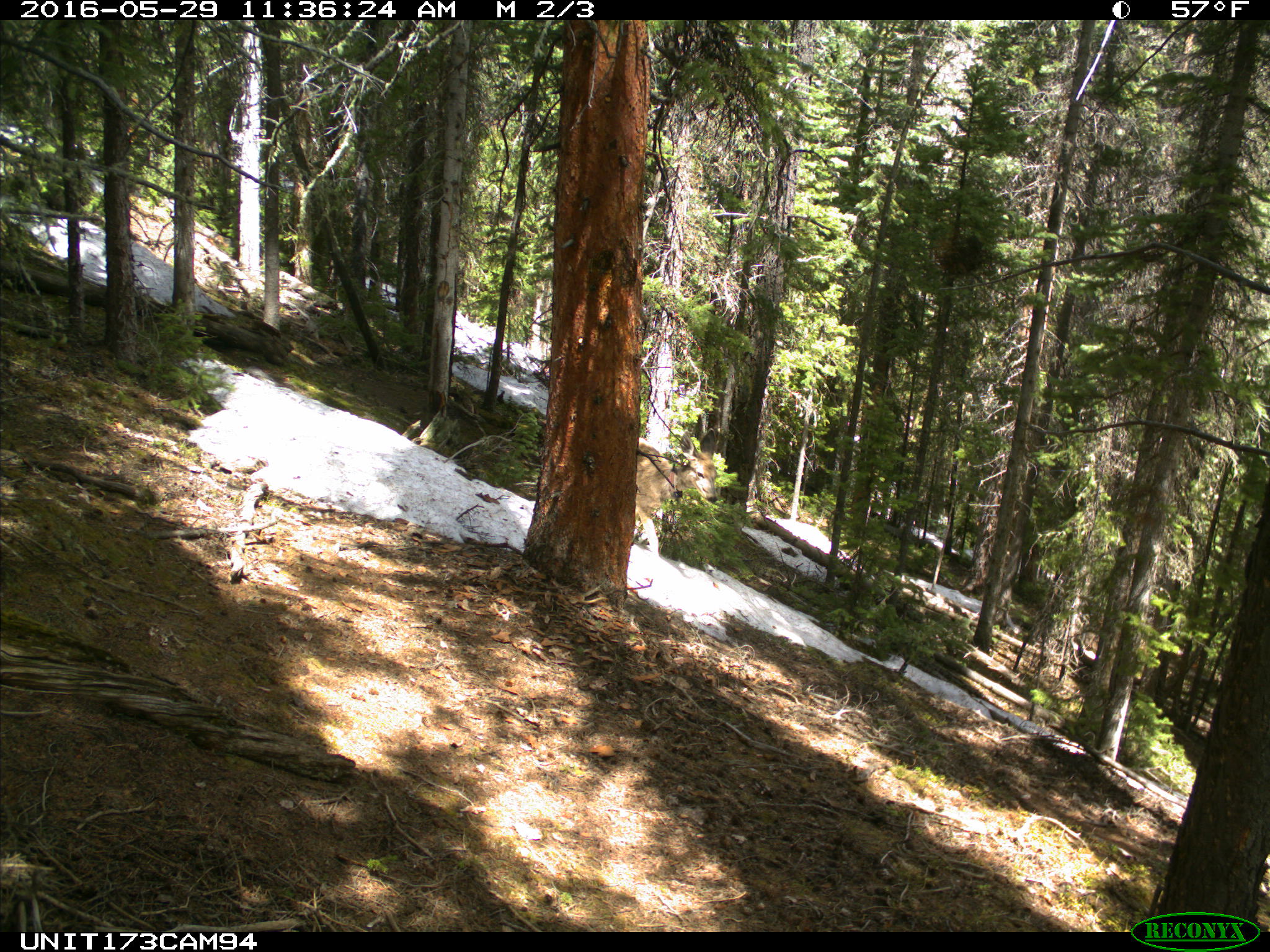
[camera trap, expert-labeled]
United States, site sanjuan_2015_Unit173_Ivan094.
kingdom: Animalia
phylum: Chordata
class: Mammalia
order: Artiodactyla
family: Cervidae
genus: Odocoileus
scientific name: Odocoileus hemionus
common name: mule deer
Odocoileus hemionus (mule deer).